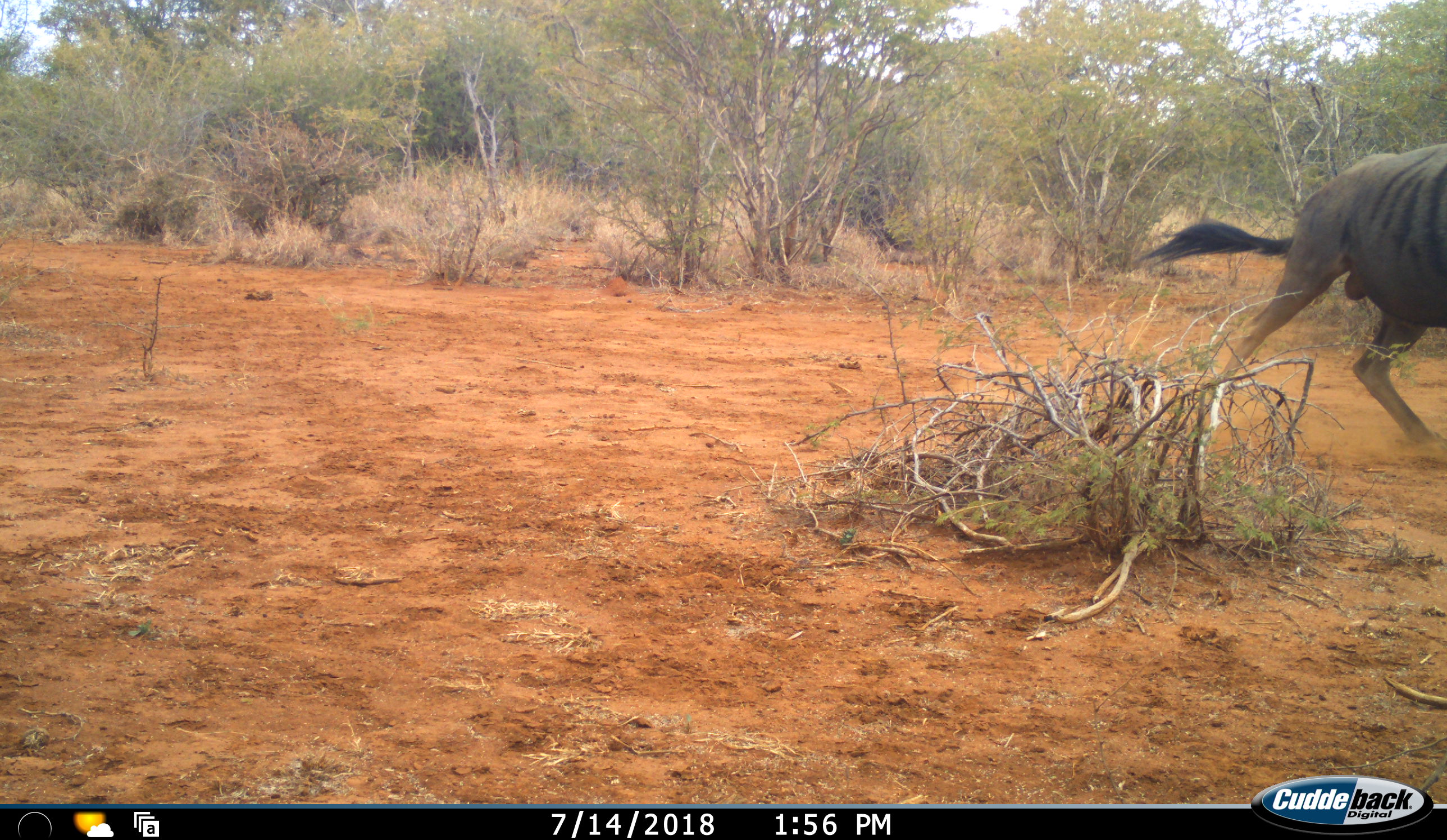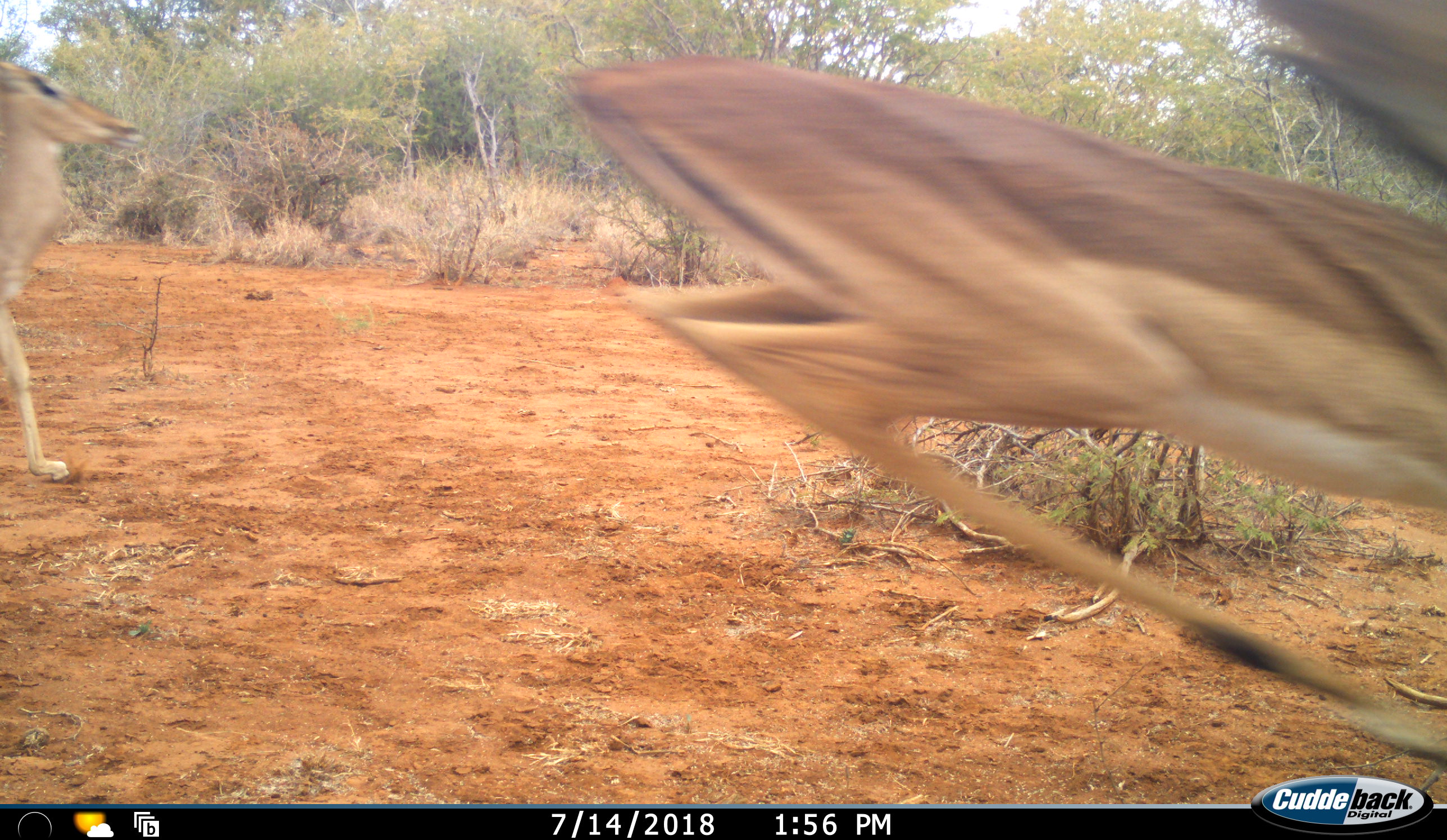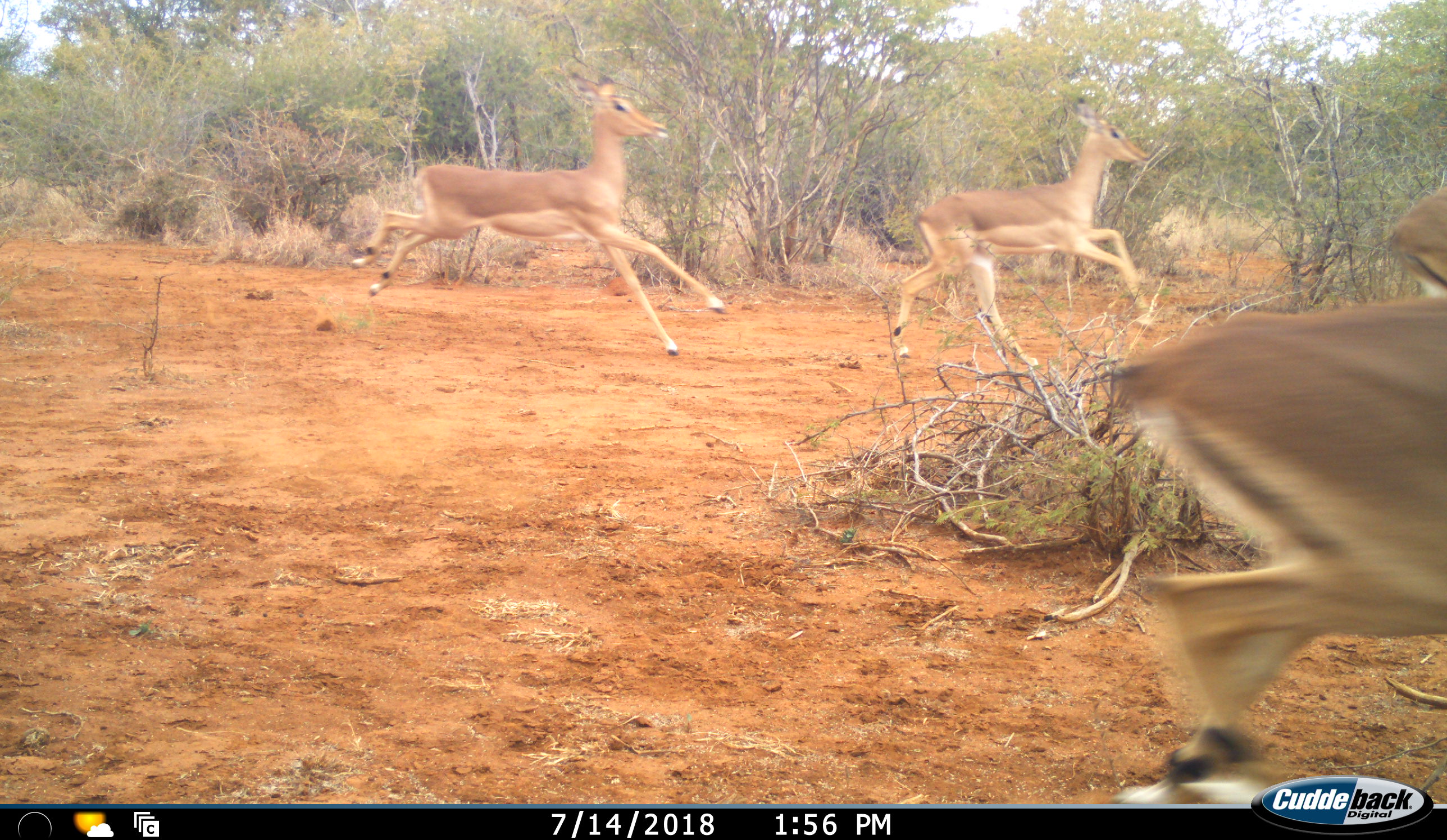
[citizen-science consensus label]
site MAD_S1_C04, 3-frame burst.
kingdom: Animalia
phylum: Chordata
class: Mammalia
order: Artiodactyla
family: Bovidae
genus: Aepyceros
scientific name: Aepyceros melampus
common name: impala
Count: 4.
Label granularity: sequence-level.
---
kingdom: Animalia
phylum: Chordata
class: Mammalia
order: Artiodactyla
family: Bovidae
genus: Connochaetes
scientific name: Connochaetes taurinus taurinus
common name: blue wildebeest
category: wildebeestblue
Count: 1.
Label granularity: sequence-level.